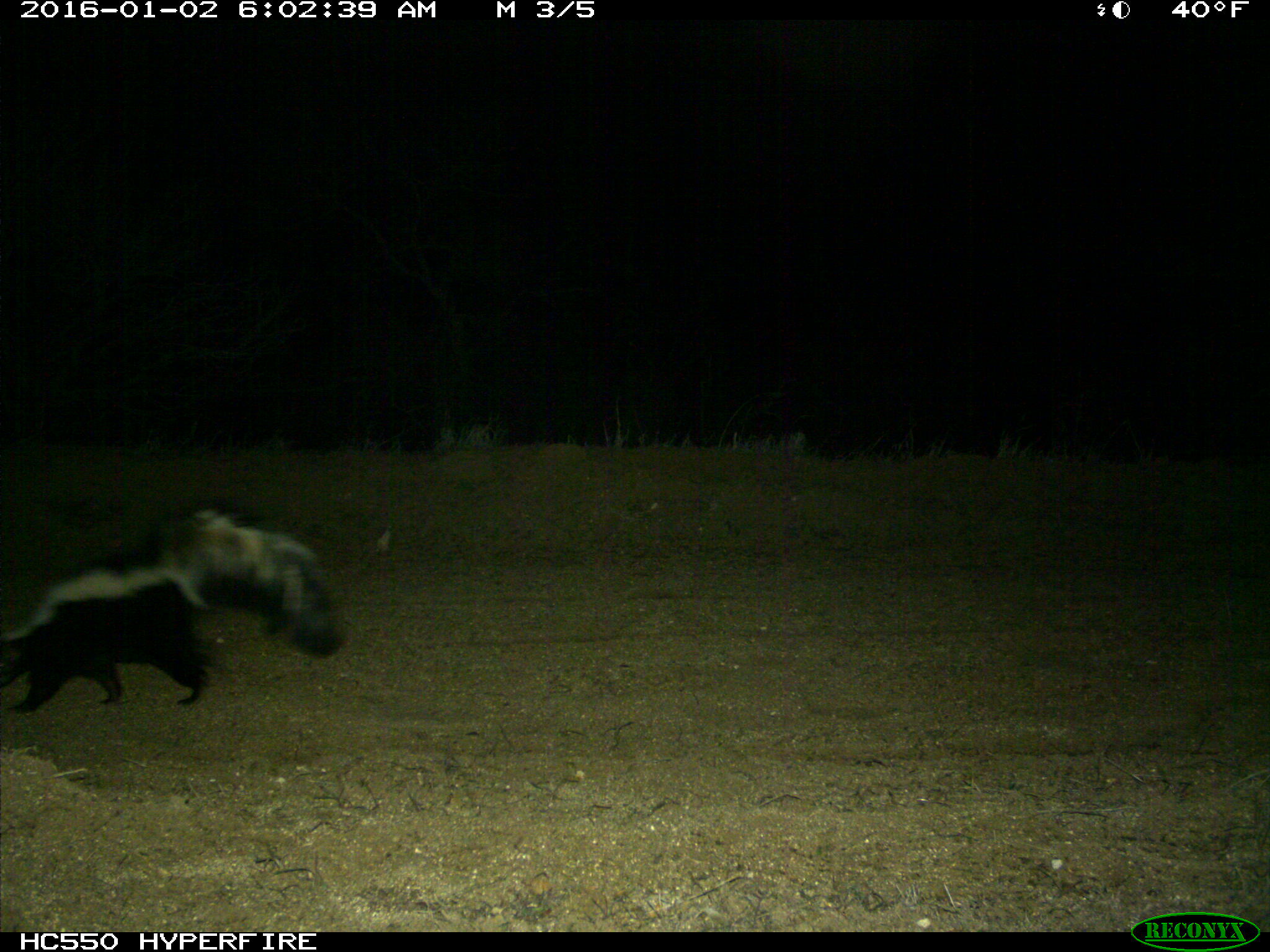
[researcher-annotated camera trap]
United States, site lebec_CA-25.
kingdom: Animalia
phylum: Chordata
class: Mammalia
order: Carnivora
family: Mephitidae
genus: Mephitis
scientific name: Mephitis mephitis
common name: striped skunk